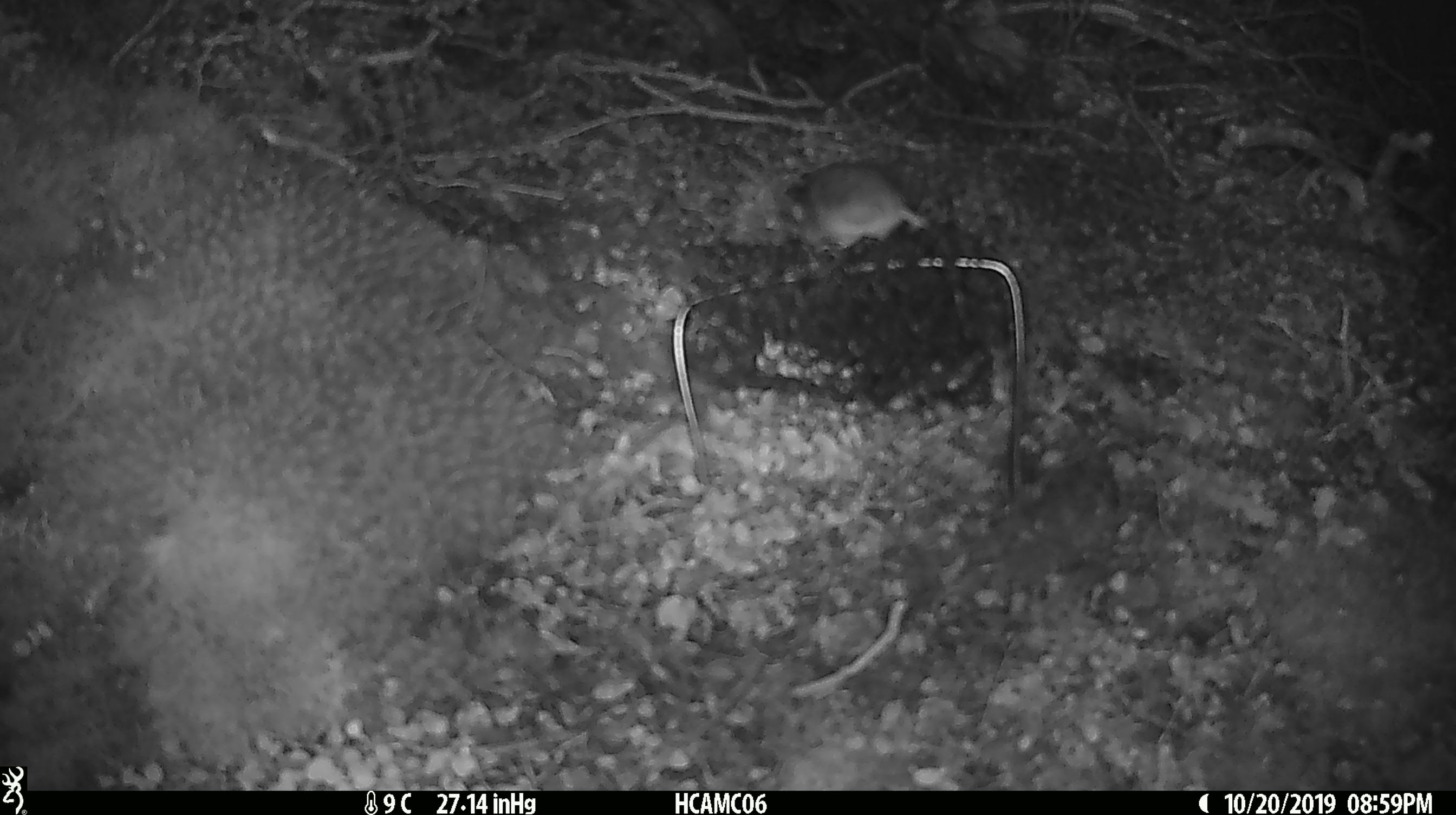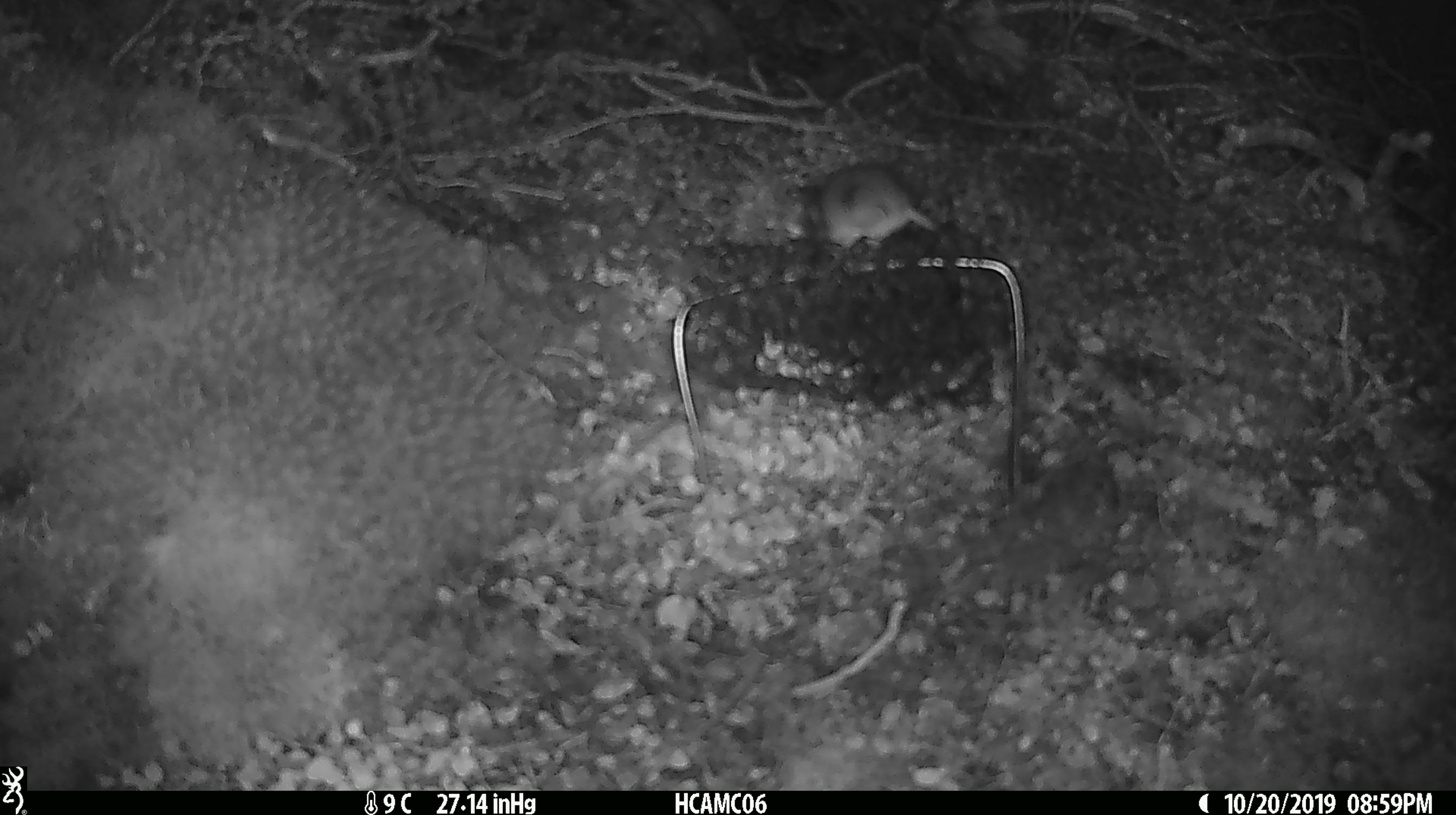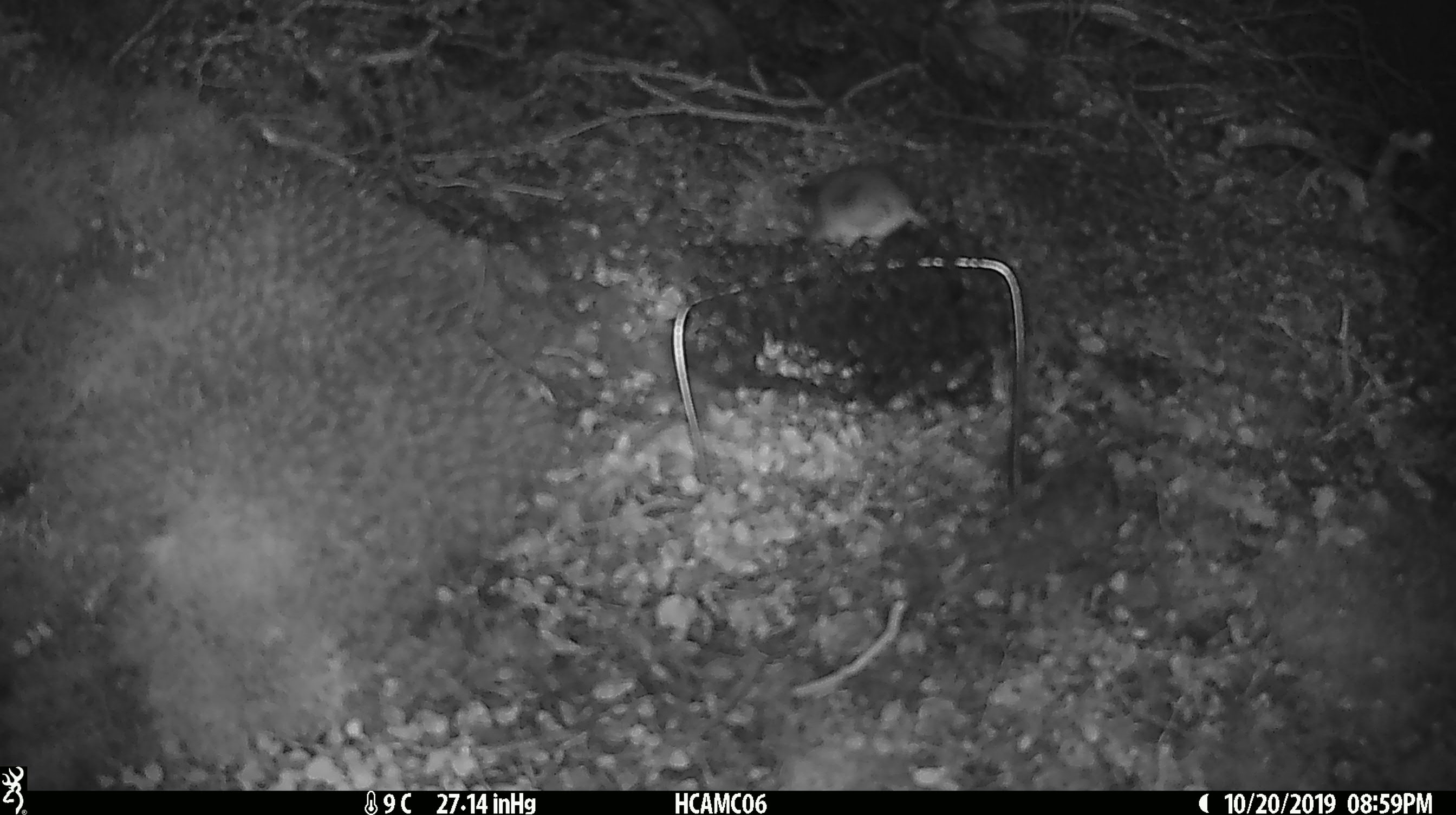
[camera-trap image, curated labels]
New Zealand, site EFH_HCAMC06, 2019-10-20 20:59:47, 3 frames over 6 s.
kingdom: Animalia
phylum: Chordata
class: Mammalia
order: Rodentia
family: Muridae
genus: Mus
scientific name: Mus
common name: mouse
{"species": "mouse (Mus)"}